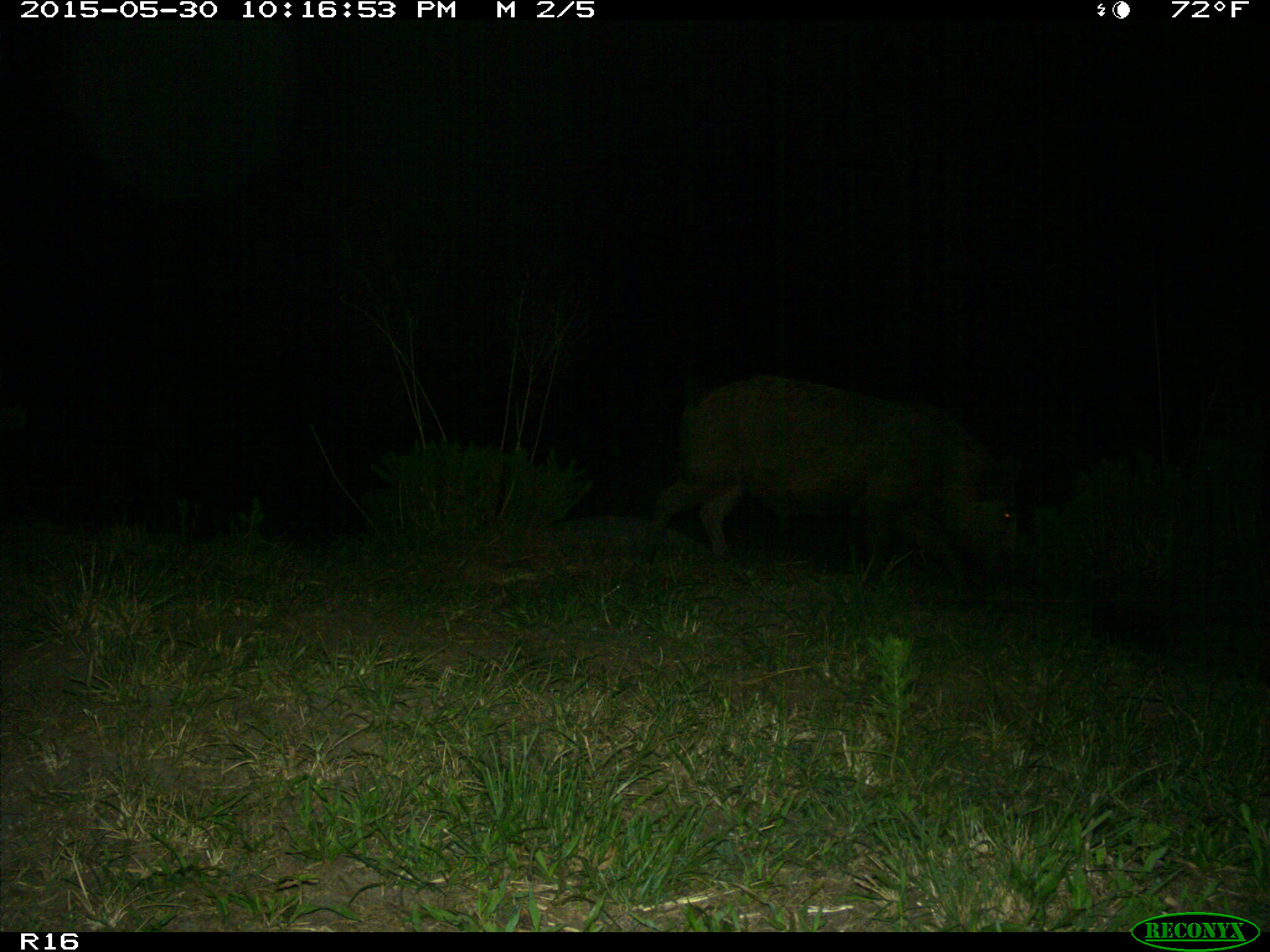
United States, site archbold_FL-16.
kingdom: Animalia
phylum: Chordata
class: Mammalia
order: Artiodactyla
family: Suidae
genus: Sus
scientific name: Sus scrofa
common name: wild boar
Sus scrofa (wild boar).